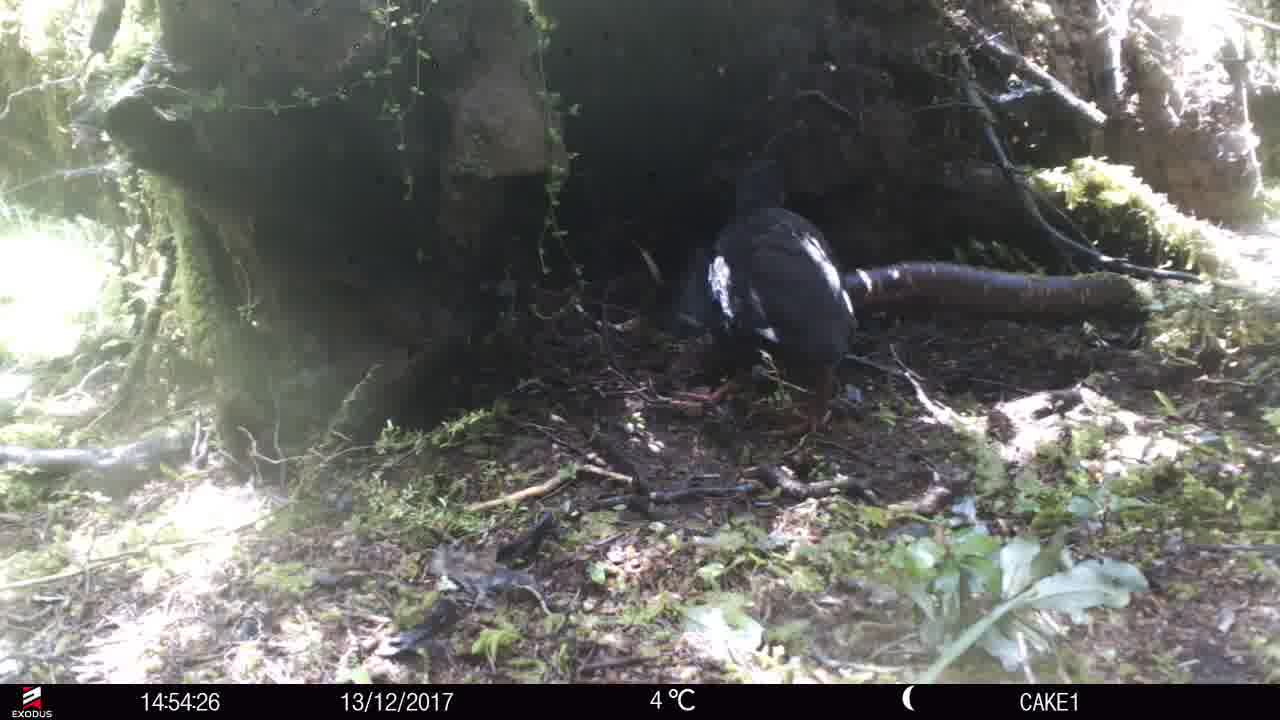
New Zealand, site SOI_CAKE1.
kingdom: Animalia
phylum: Chordata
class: Aves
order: Gruiformes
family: Rallidae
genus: Gallirallus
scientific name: Gallirallus australis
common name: weka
Weka (Gallirallus australis).